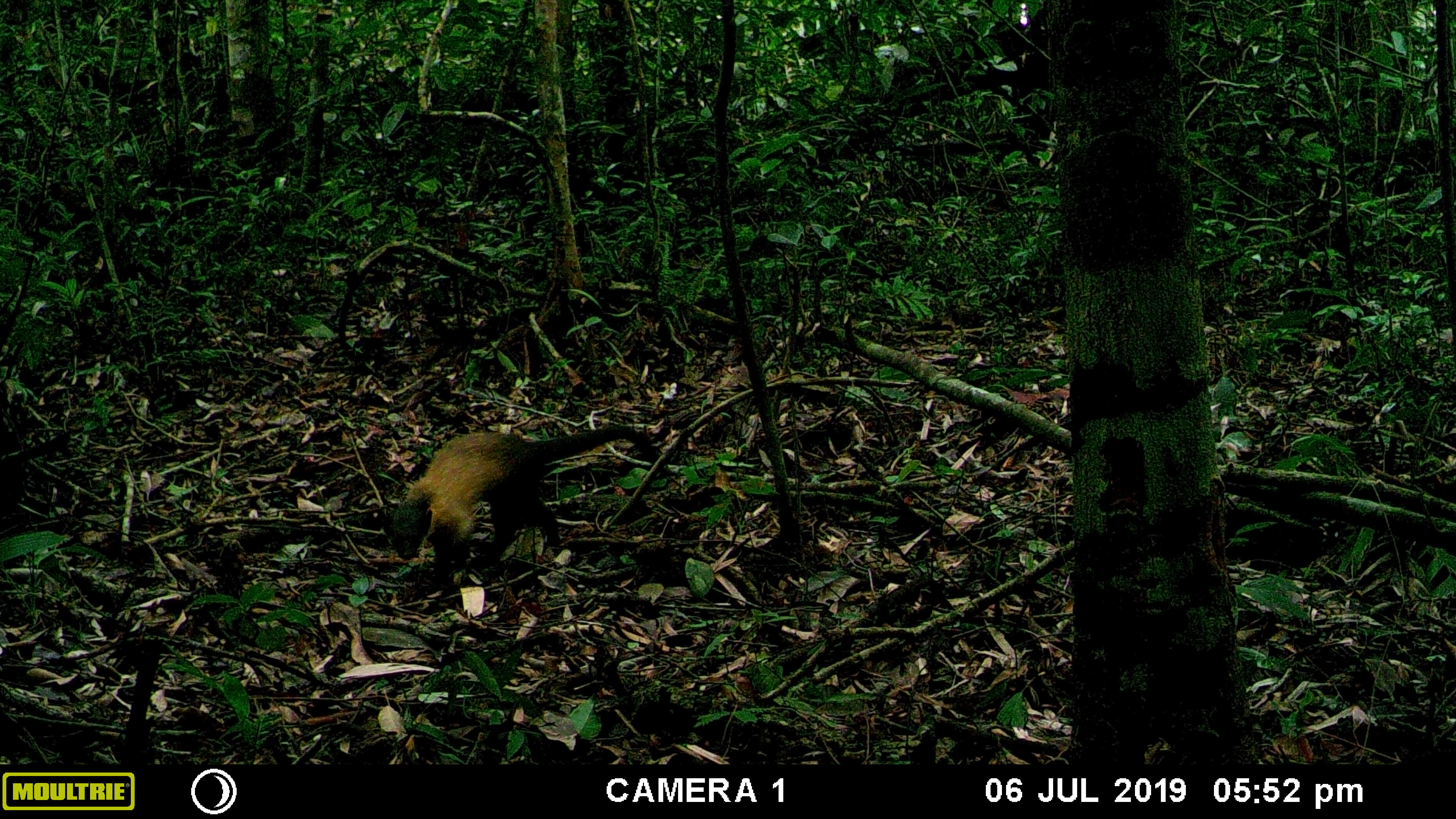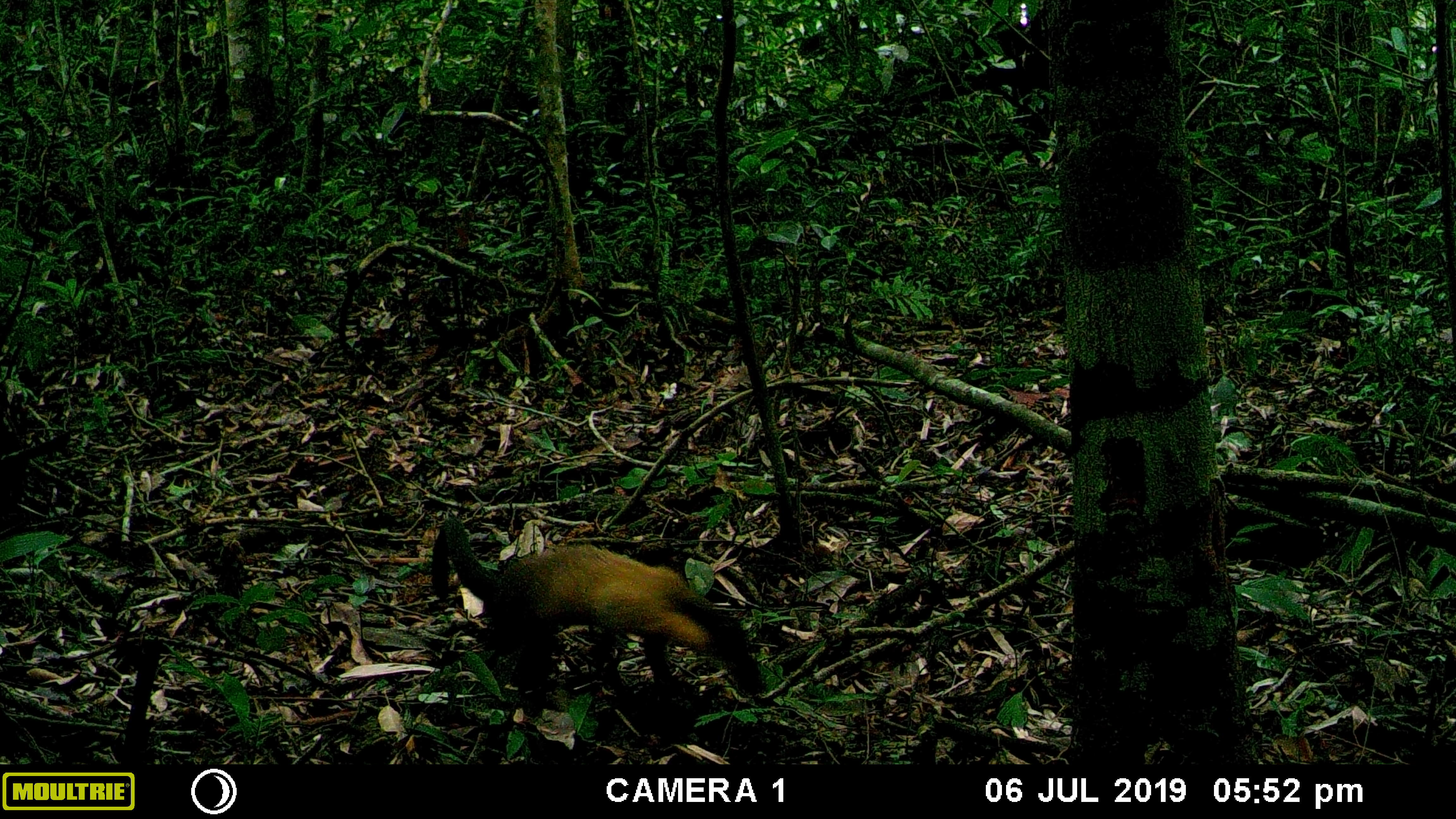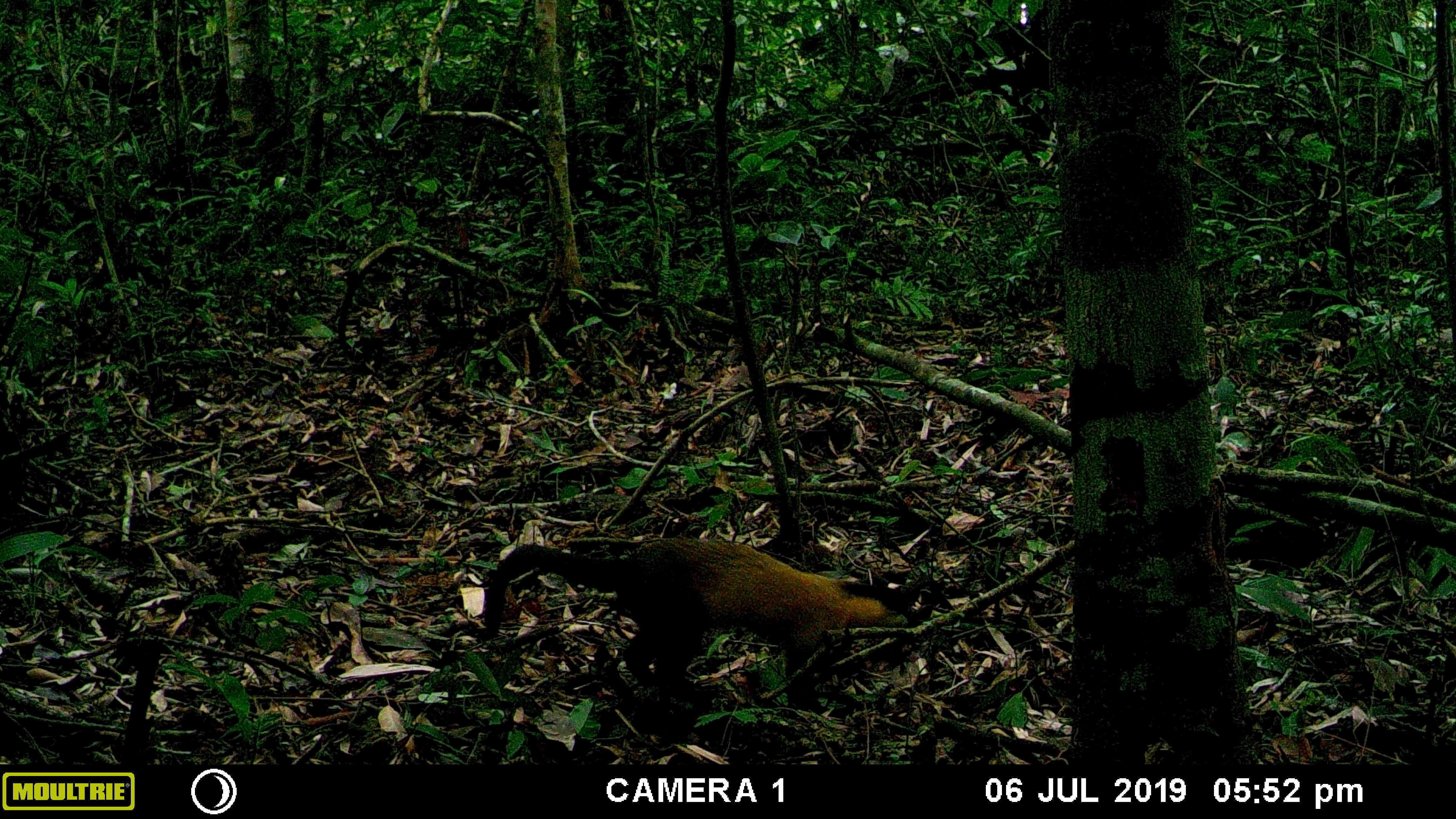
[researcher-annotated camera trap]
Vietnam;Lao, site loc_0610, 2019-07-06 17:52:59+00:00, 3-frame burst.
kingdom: Animalia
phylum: Chordata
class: Mammalia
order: Carnivora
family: Mustelidae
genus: Martes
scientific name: Martes flavigula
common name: yellow-throated marten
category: yellow throated marten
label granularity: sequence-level